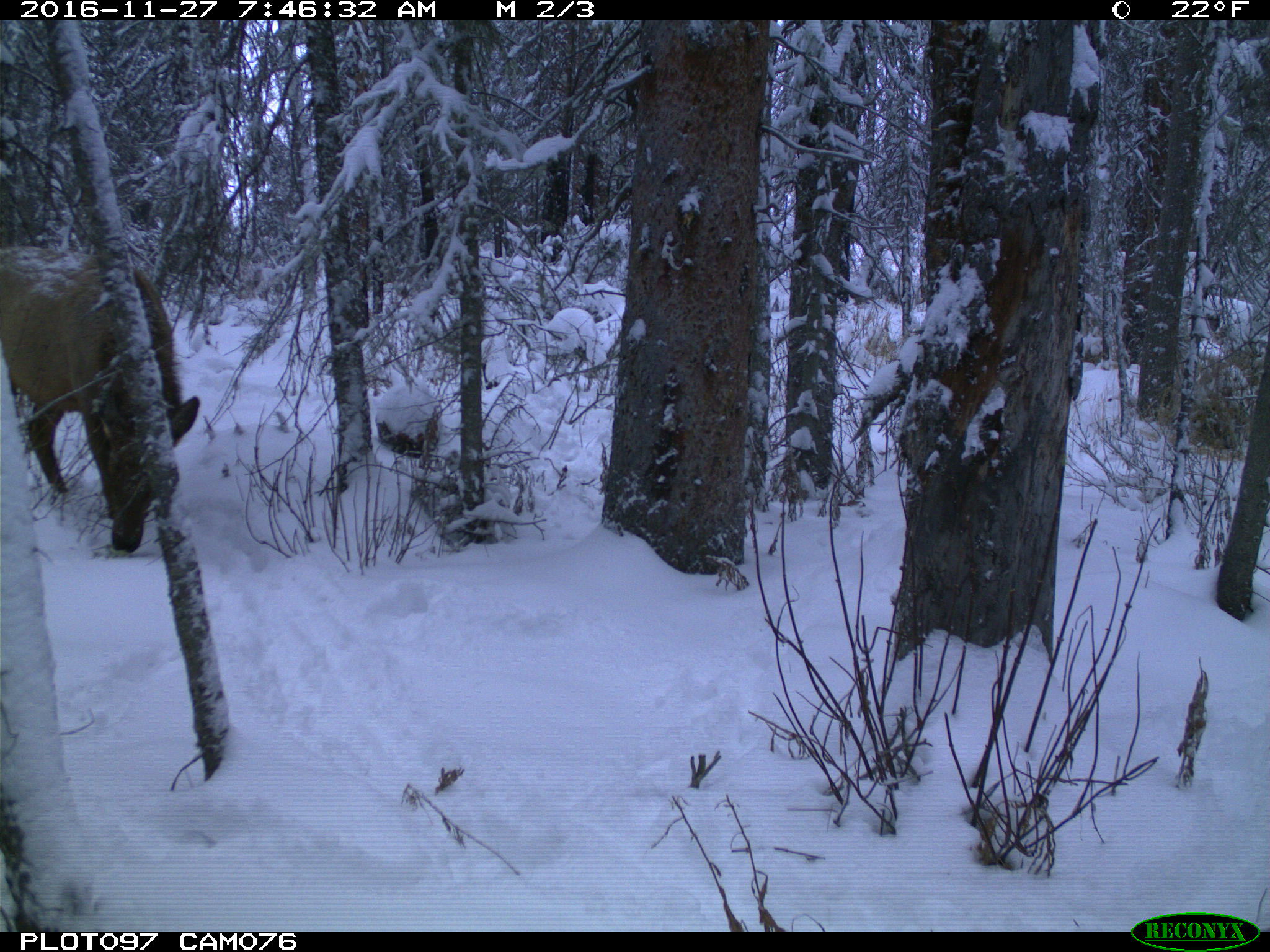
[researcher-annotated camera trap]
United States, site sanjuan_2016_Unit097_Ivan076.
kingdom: Animalia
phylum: Chordata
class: Mammalia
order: Artiodactyla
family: Cervidae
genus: Cervus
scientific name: Cervus elaphus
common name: red deer